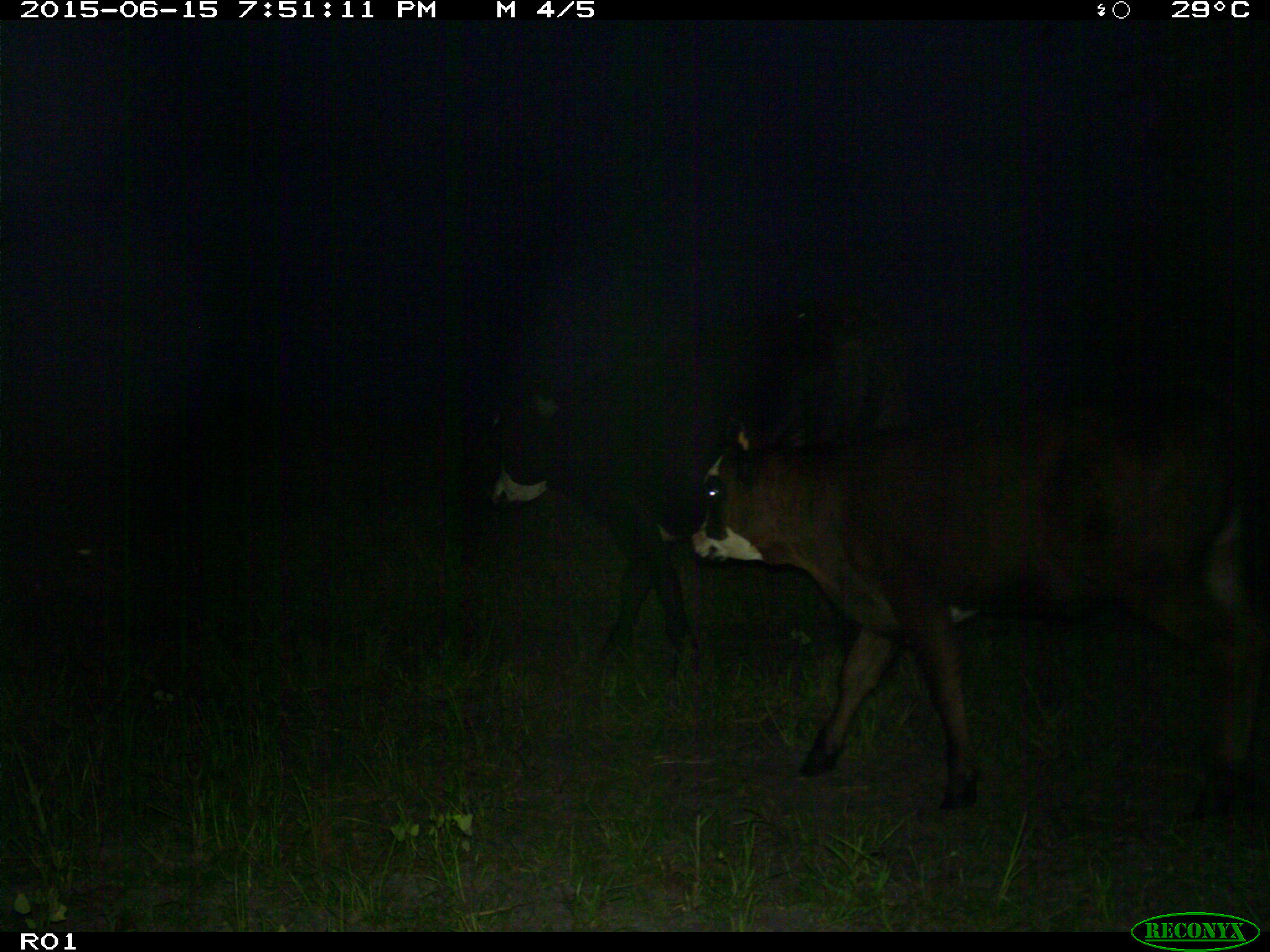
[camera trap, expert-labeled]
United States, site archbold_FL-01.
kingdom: Animalia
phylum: Chordata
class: Mammalia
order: Artiodactyla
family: Bovidae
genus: Bos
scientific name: Bos taurus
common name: domestic cow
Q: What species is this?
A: Bos taurus (domestic cow).